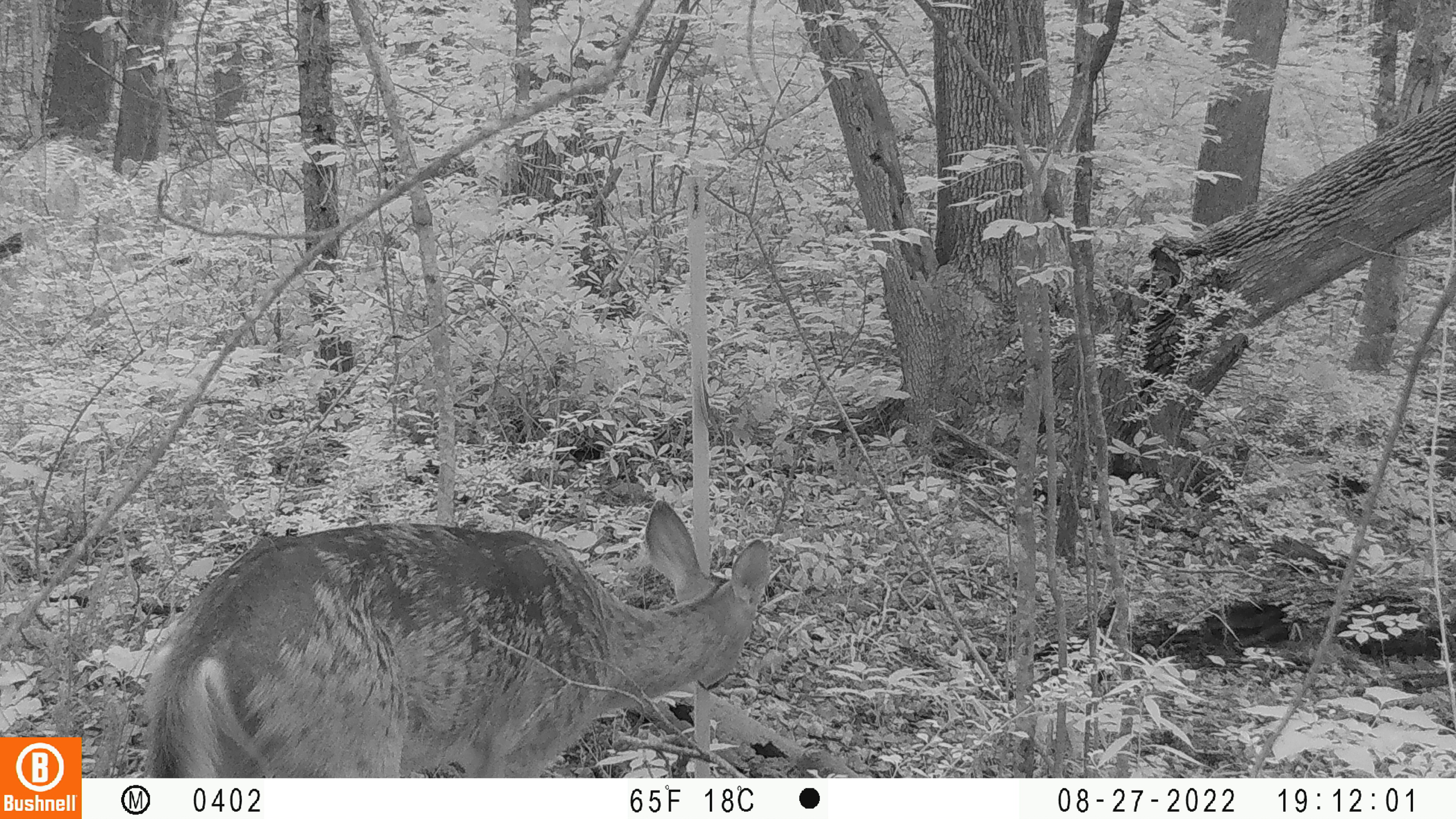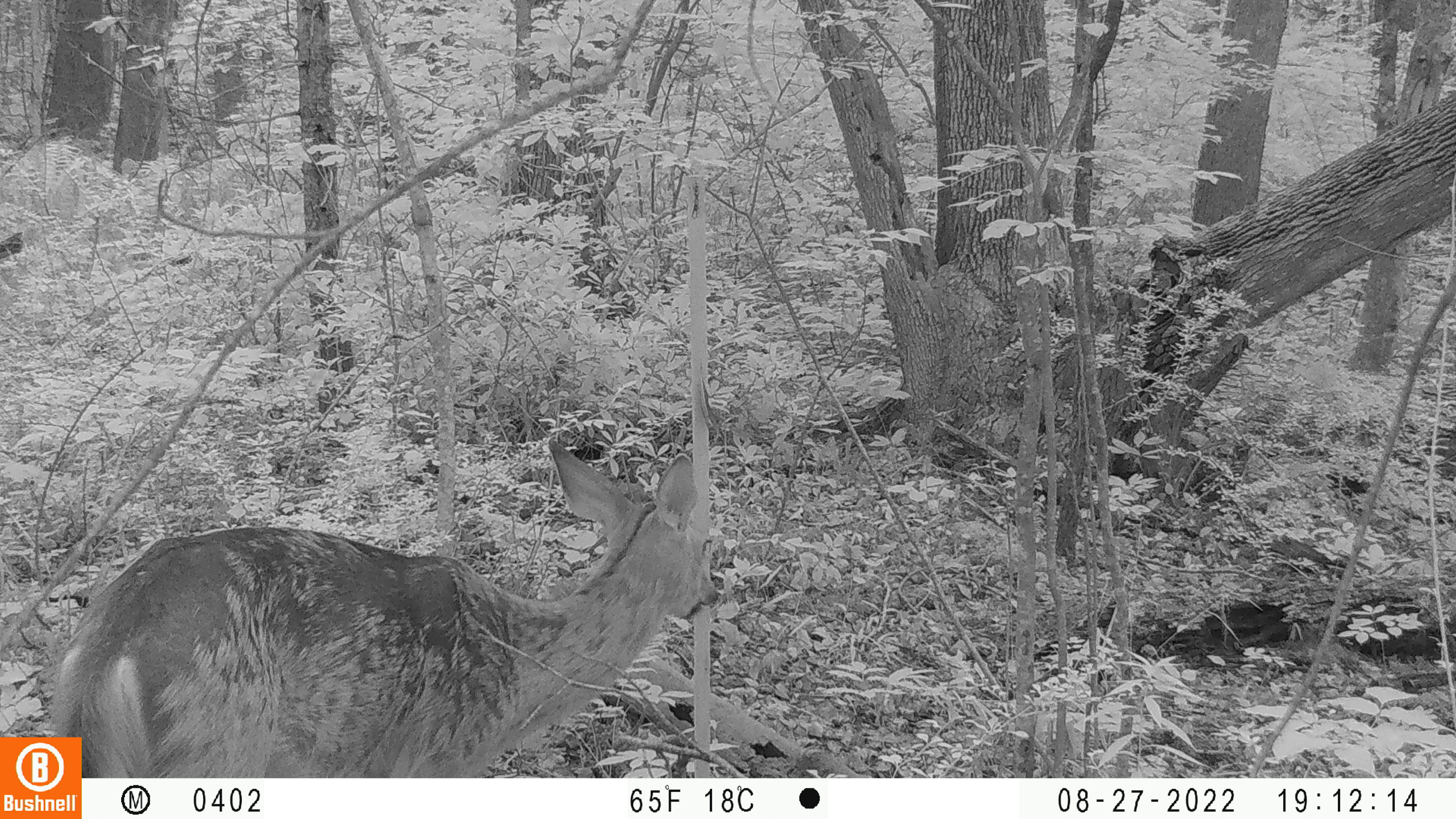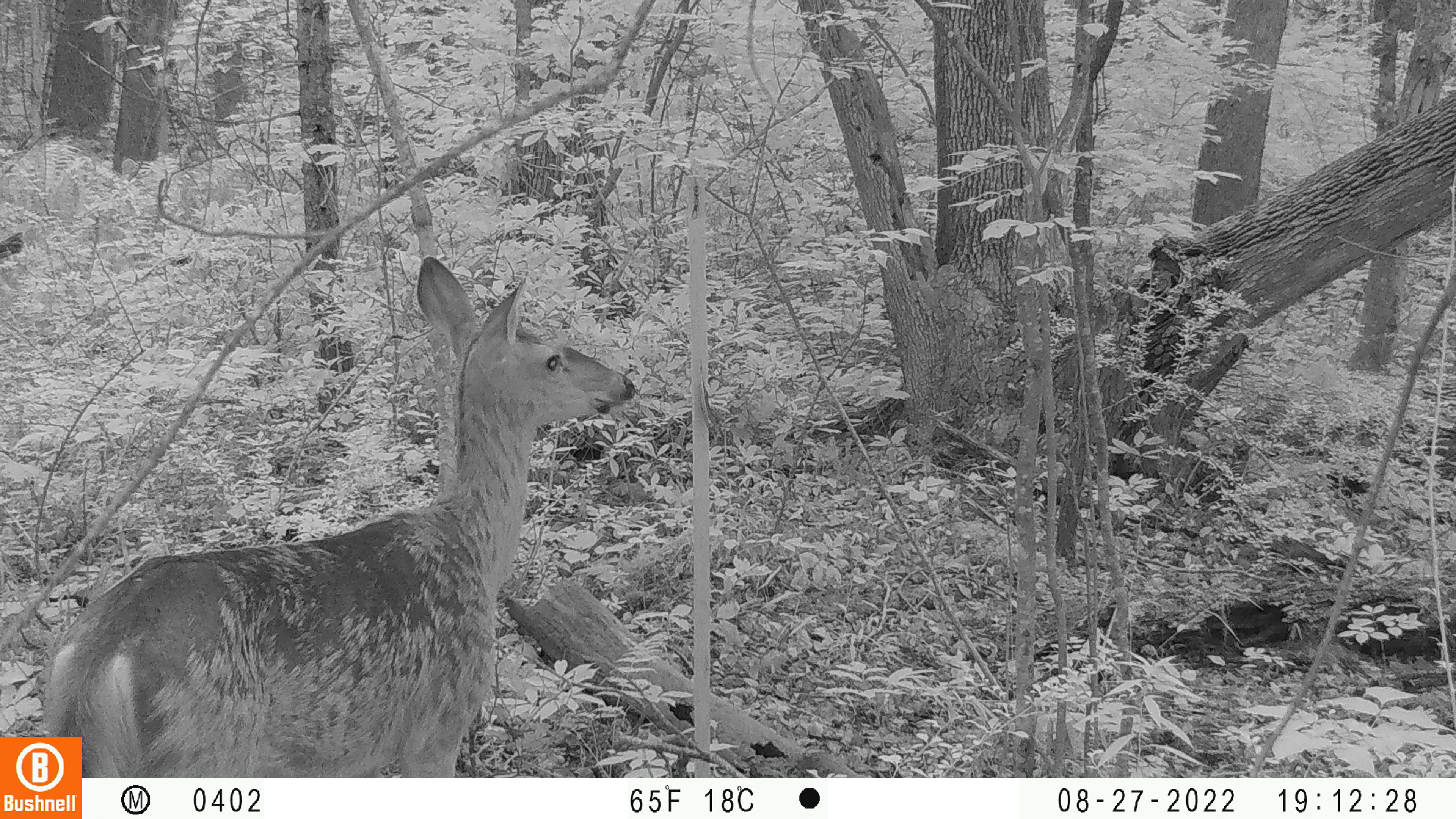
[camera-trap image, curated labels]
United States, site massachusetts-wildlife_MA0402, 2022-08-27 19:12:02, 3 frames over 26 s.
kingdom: Animalia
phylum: Chordata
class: Mammalia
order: Artiodactyla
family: Cervidae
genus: Odocoileus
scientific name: Odocoileus virginianus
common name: white-tailed deer